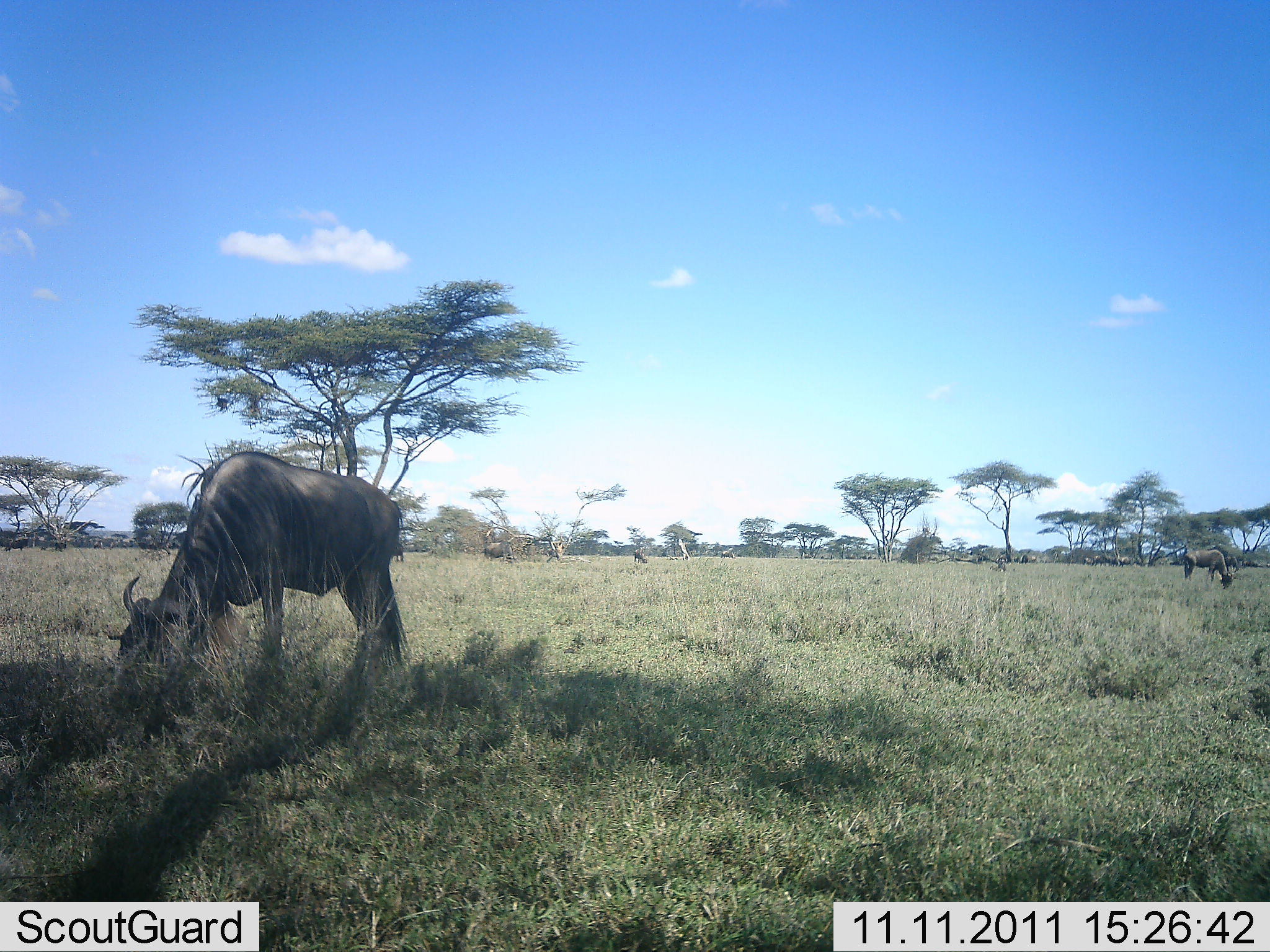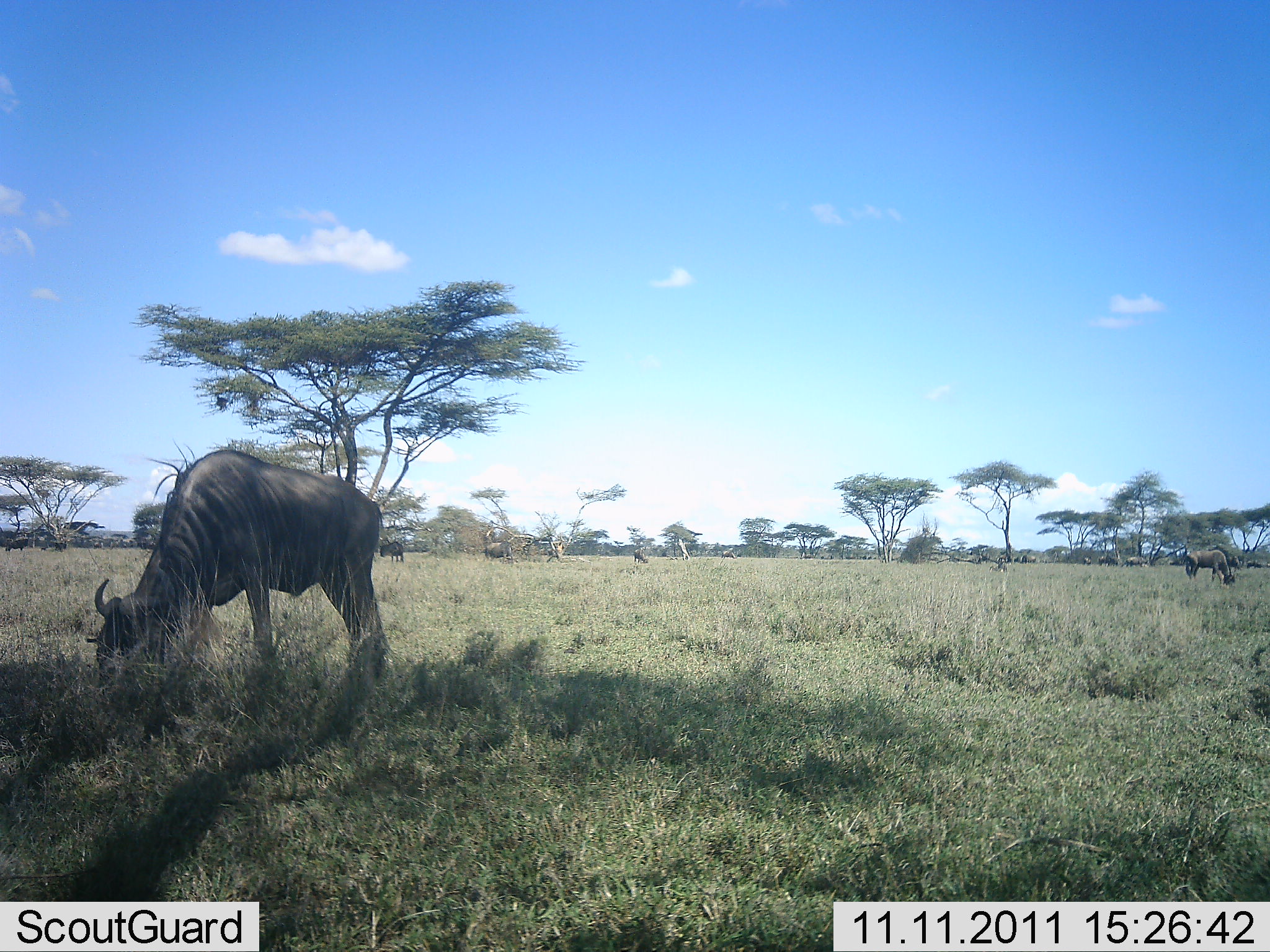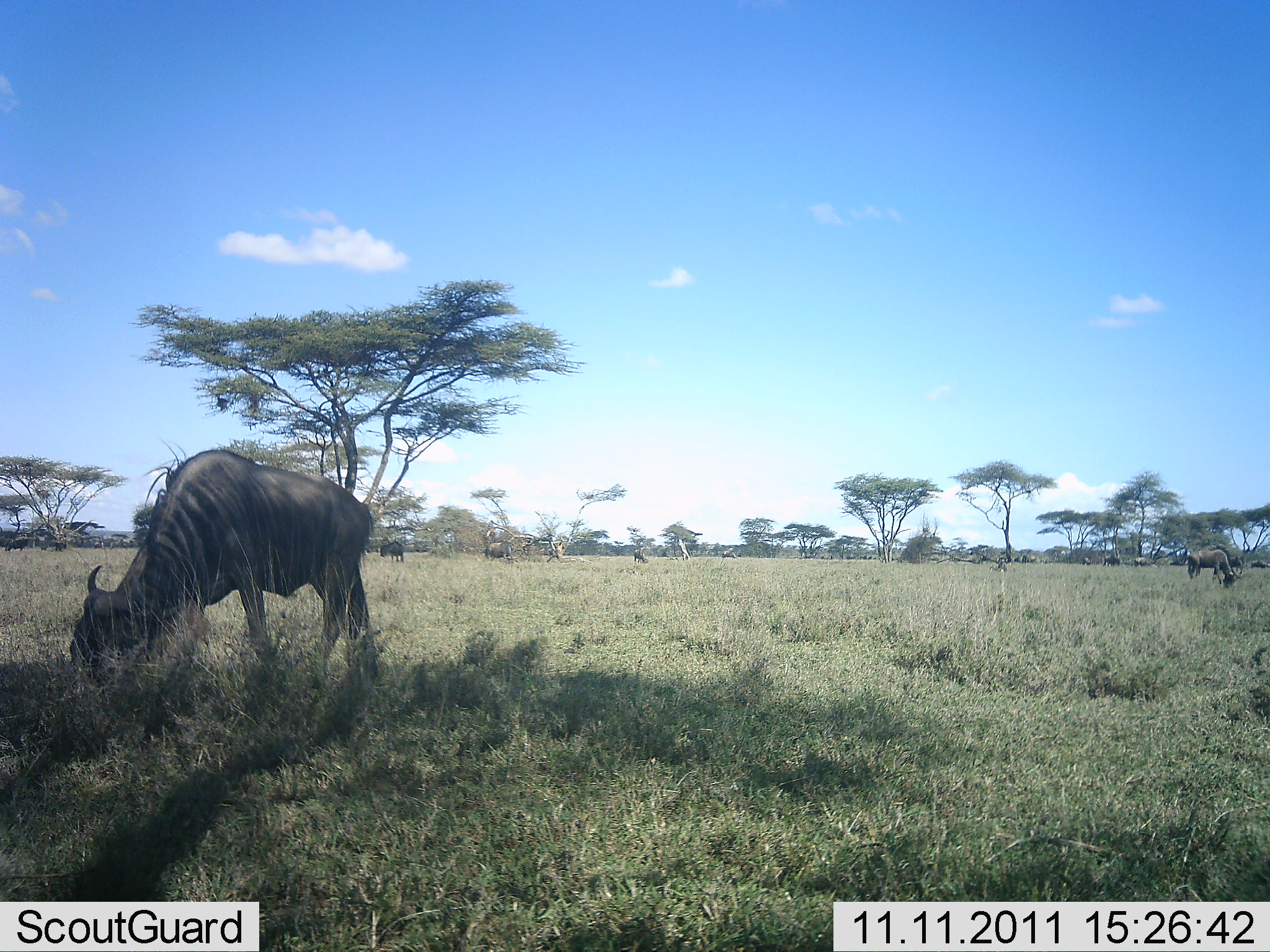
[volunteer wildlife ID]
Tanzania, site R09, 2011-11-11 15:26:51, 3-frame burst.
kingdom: Animalia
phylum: Chordata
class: Mammalia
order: Artiodactyla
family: Bovidae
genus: Connochaetes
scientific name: Connochaetes taurinus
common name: blue wildebeest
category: wildebeest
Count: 11-50.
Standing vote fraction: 33%.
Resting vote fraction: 0%.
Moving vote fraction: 25%.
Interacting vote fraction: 0%.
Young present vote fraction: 0%.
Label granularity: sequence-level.